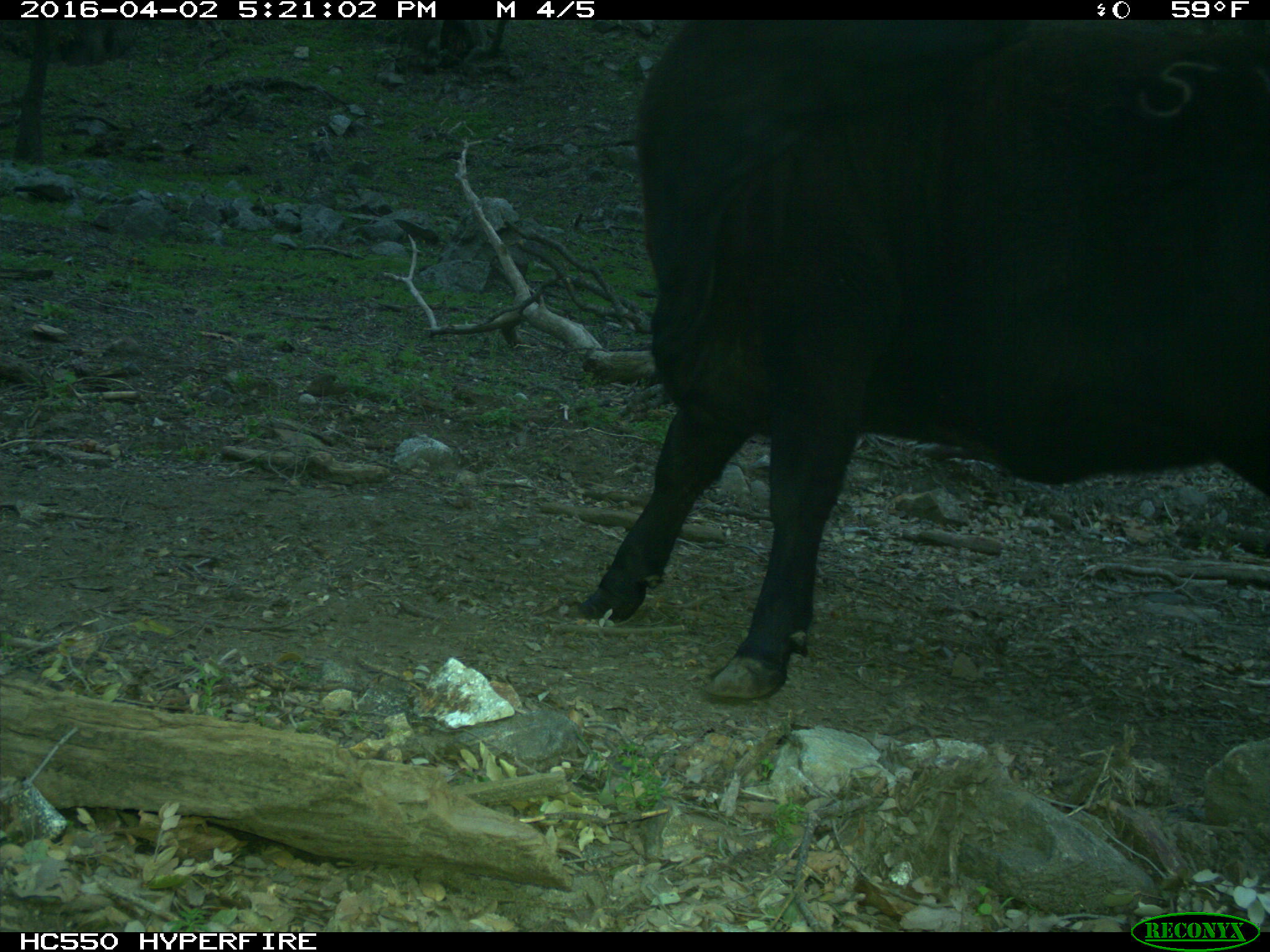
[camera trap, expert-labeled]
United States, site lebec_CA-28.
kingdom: Animalia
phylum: Chordata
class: Mammalia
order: Artiodactyla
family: Bovidae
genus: Bos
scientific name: Bos taurus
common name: domestic cow